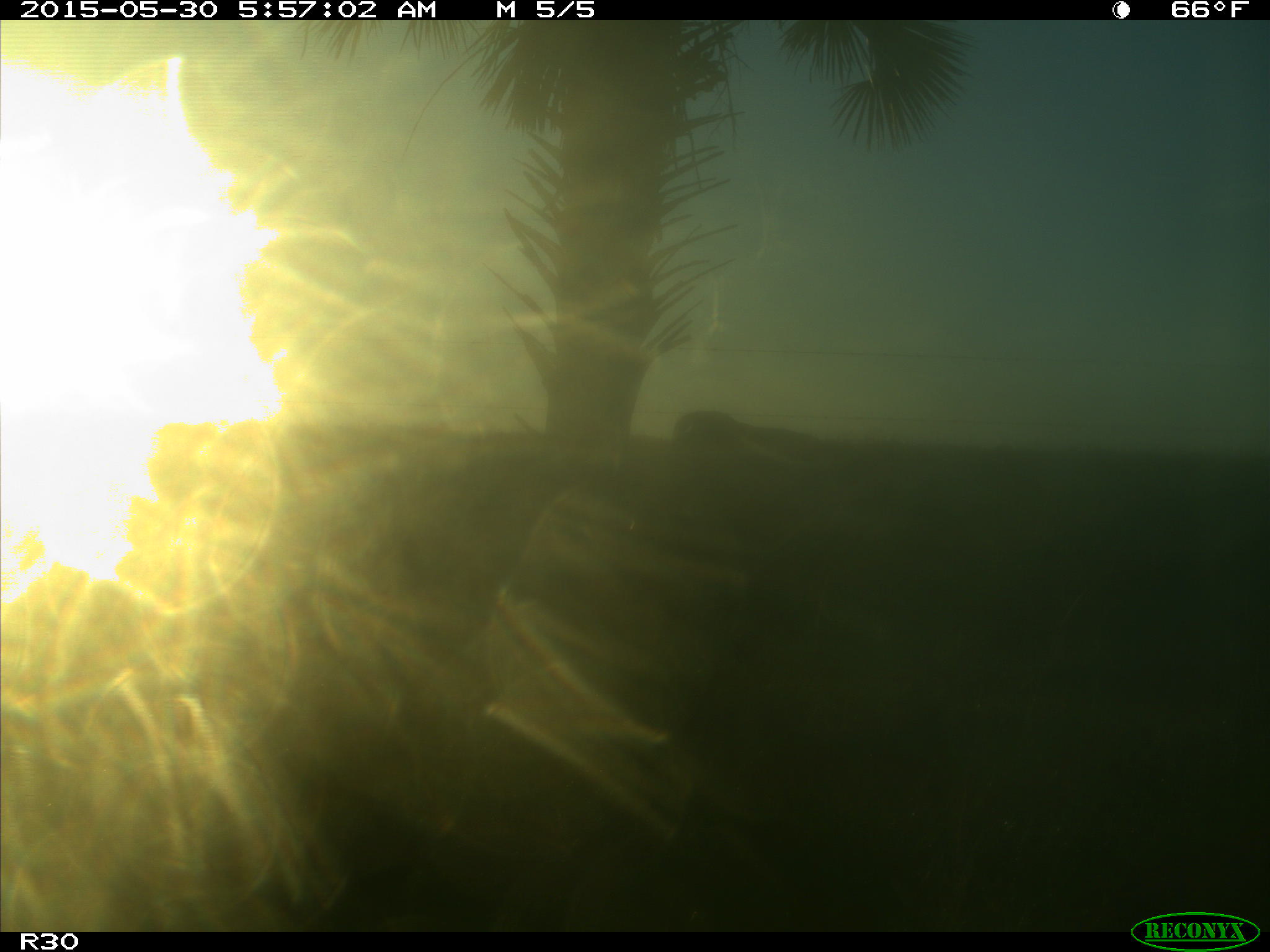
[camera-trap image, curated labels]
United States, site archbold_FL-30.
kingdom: Animalia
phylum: Chordata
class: Mammalia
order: Artiodactyla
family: Bovidae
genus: Bos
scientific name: Bos taurus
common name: domestic cow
Bos taurus (domestic cow).